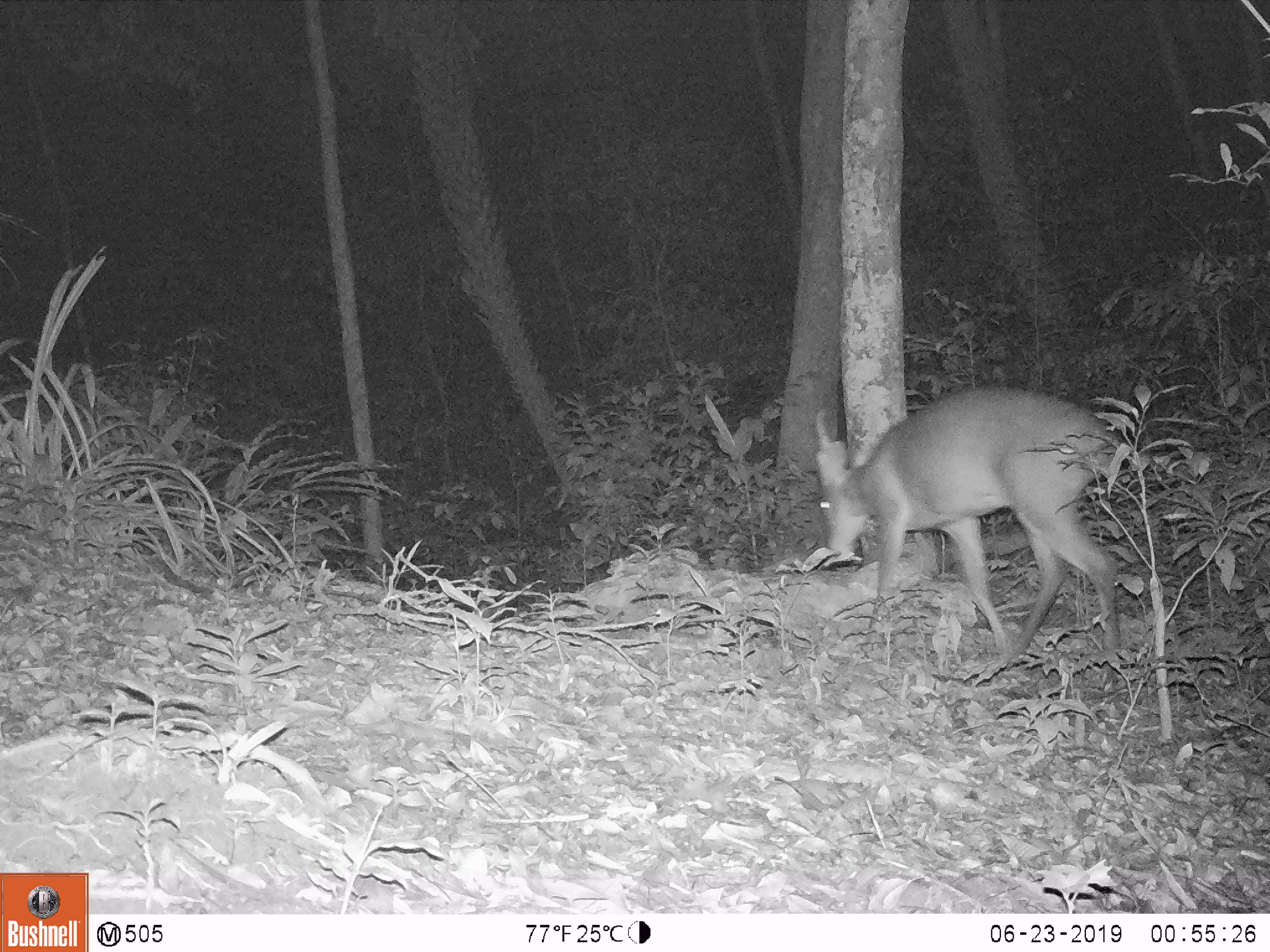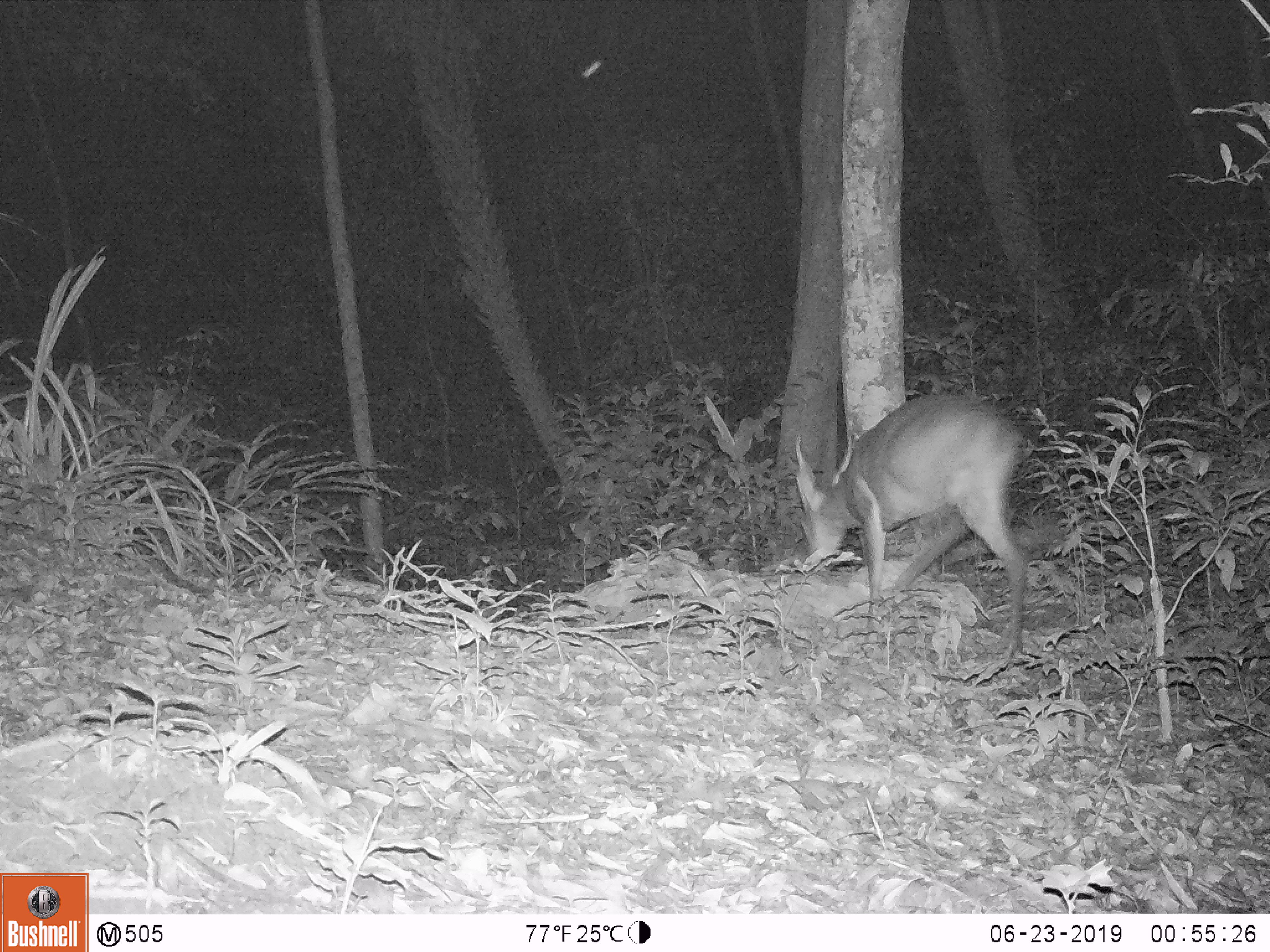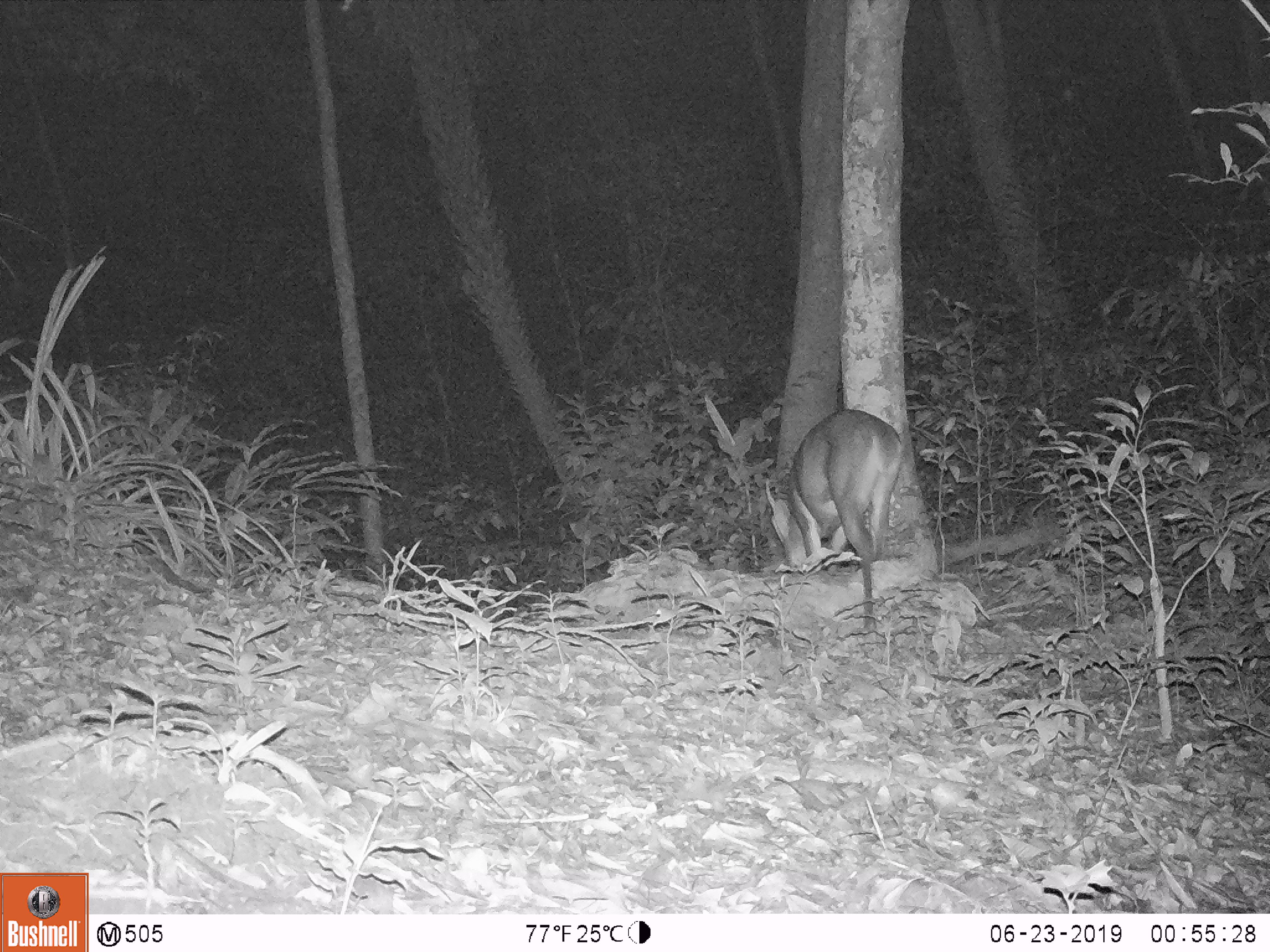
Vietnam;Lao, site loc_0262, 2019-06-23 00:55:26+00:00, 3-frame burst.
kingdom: Animalia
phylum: Chordata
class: Mammalia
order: Artiodactyla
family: Cervidae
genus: Muntiacus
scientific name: Muntiacus vuquangensis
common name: large-antlered muntjac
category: large antlered muntjac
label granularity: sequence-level